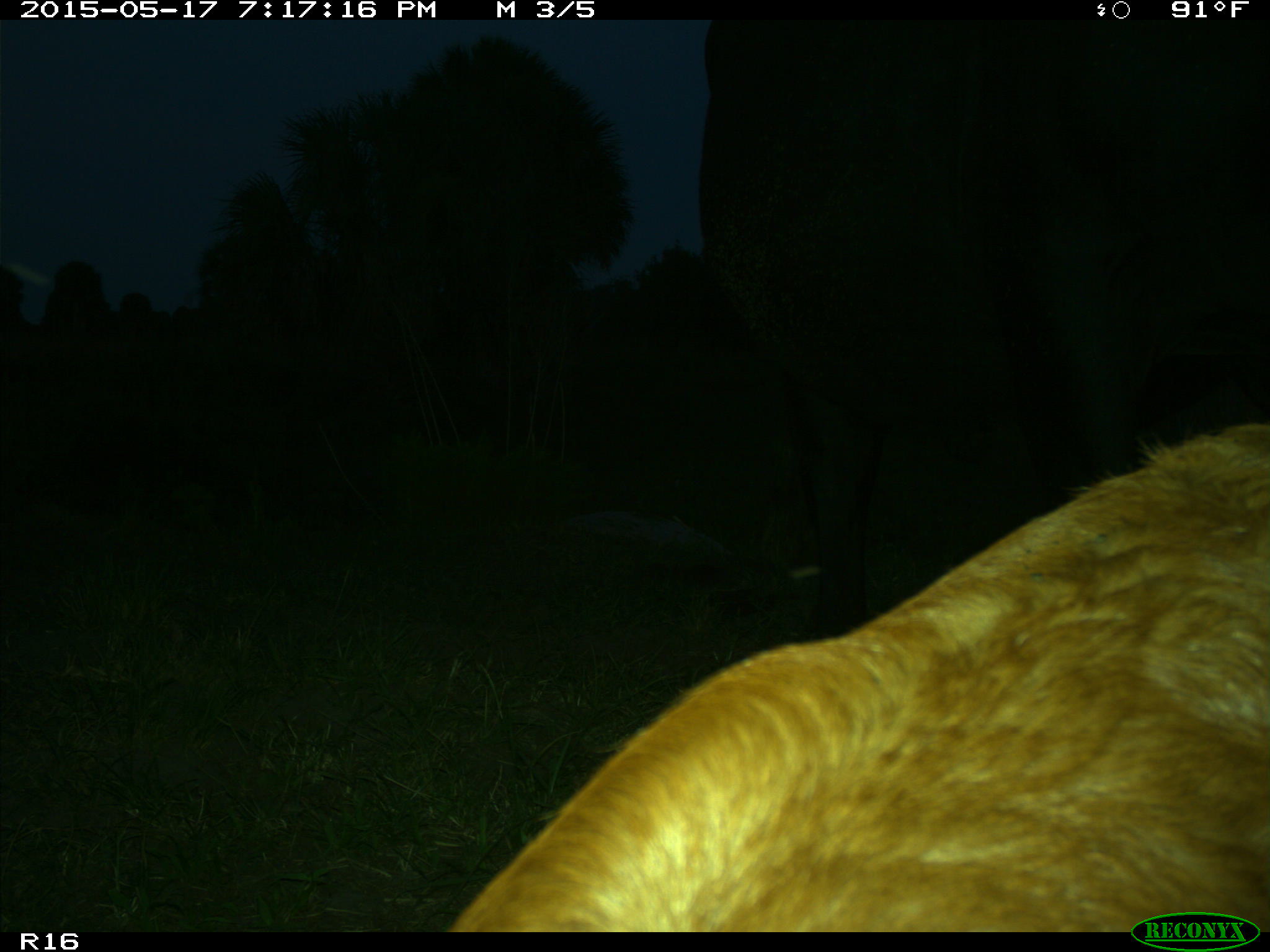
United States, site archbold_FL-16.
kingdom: Animalia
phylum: Chordata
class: Mammalia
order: Artiodactyla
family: Bovidae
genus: Bos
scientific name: Bos taurus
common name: domestic cow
Bos taurus (domestic cow).